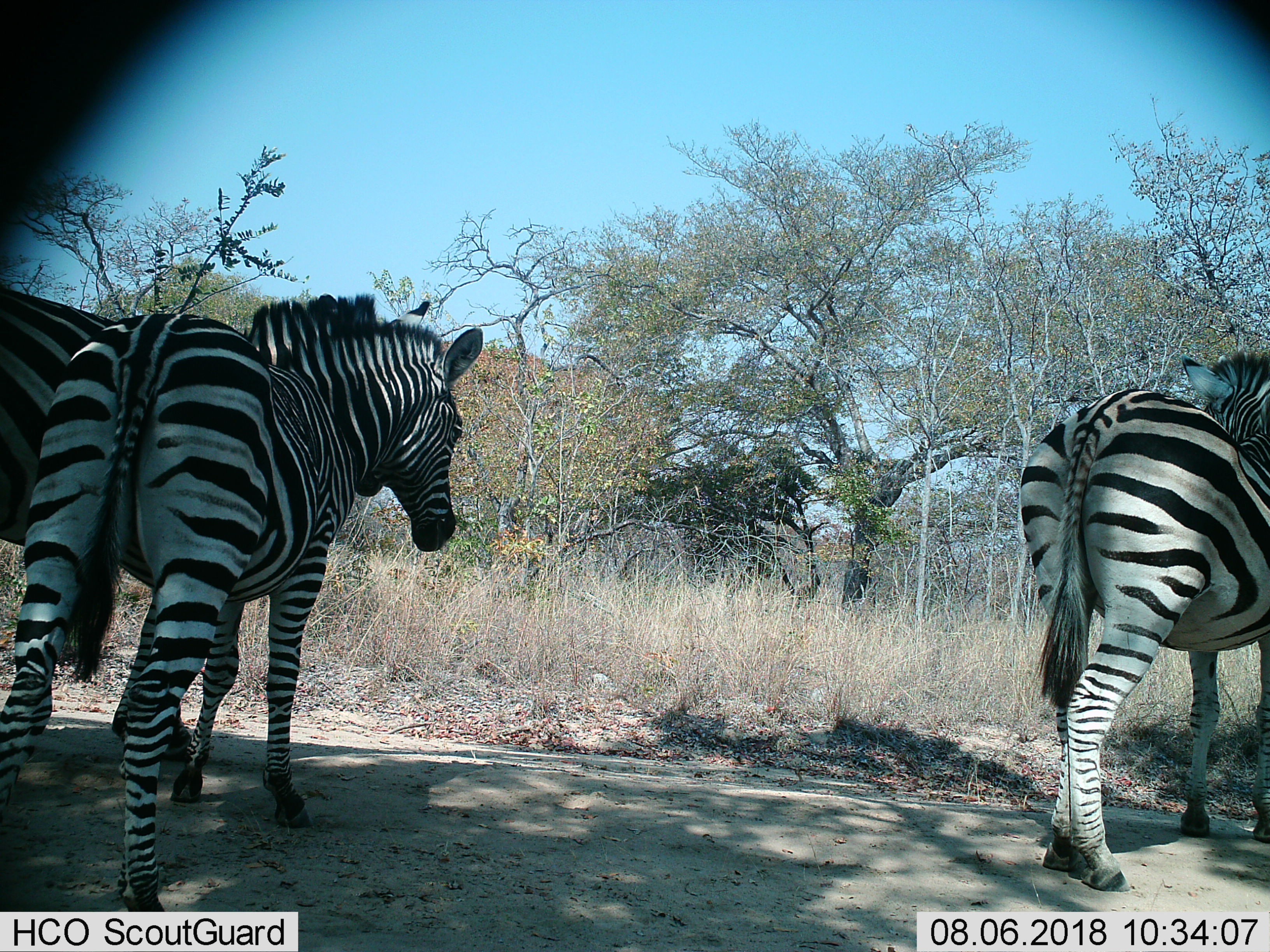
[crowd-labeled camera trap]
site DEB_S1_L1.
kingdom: Animalia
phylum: Chordata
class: Mammalia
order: Perissodactyla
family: Equidae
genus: Equus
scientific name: Equus quagga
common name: plains zebra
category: zebraplains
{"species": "zebraplains (plains zebra) (Equus quagga)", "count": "3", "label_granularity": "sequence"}